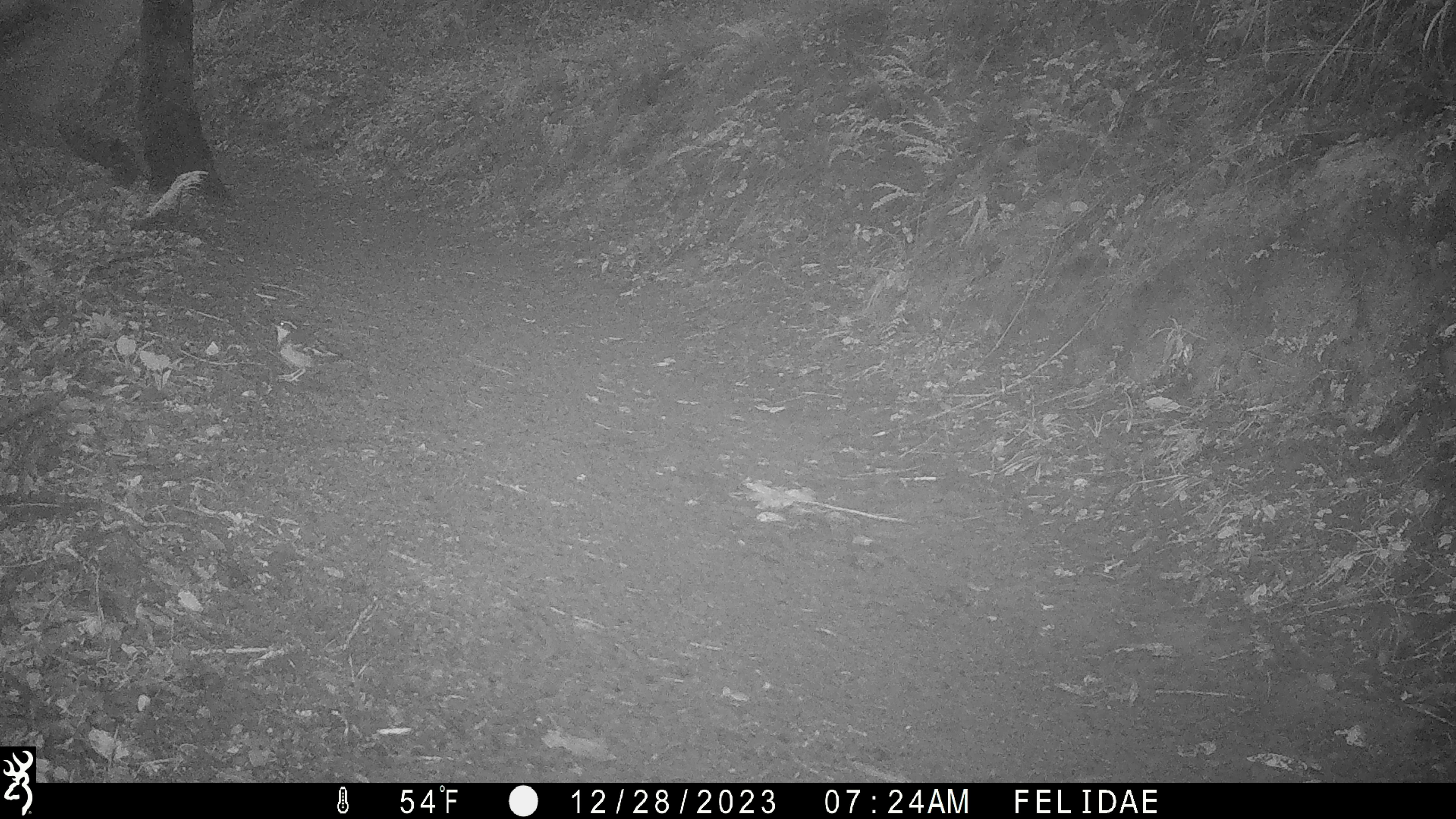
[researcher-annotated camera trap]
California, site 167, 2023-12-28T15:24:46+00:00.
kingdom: Animalia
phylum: Chordata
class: Aves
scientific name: Aves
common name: bird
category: unknown bird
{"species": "unknown bird (bird) (Aves)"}